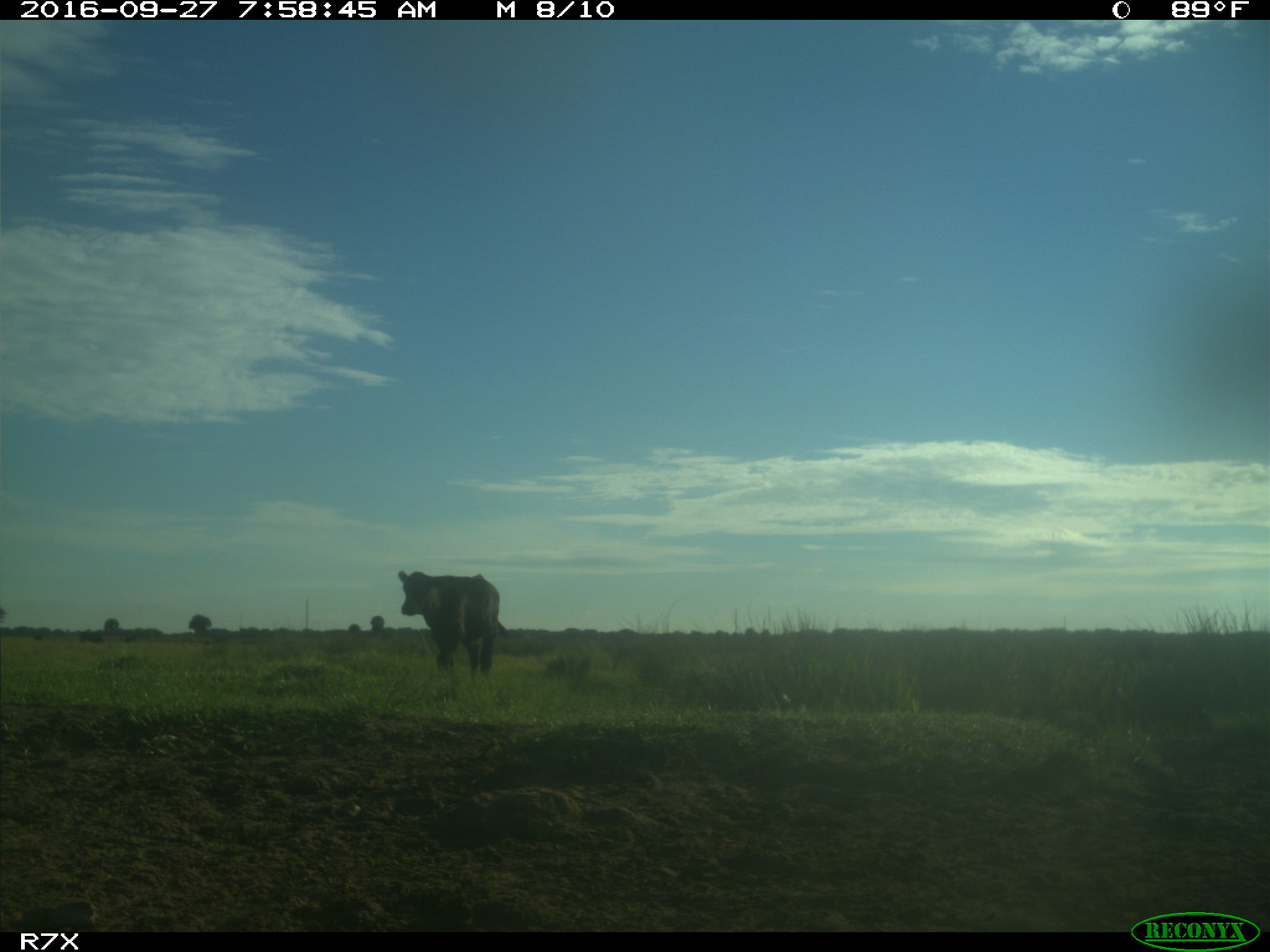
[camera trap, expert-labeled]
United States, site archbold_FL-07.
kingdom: Animalia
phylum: Chordata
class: Mammalia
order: Artiodactyla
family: Bovidae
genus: Bos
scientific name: Bos taurus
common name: domestic cow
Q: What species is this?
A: Bos taurus (domestic cow).